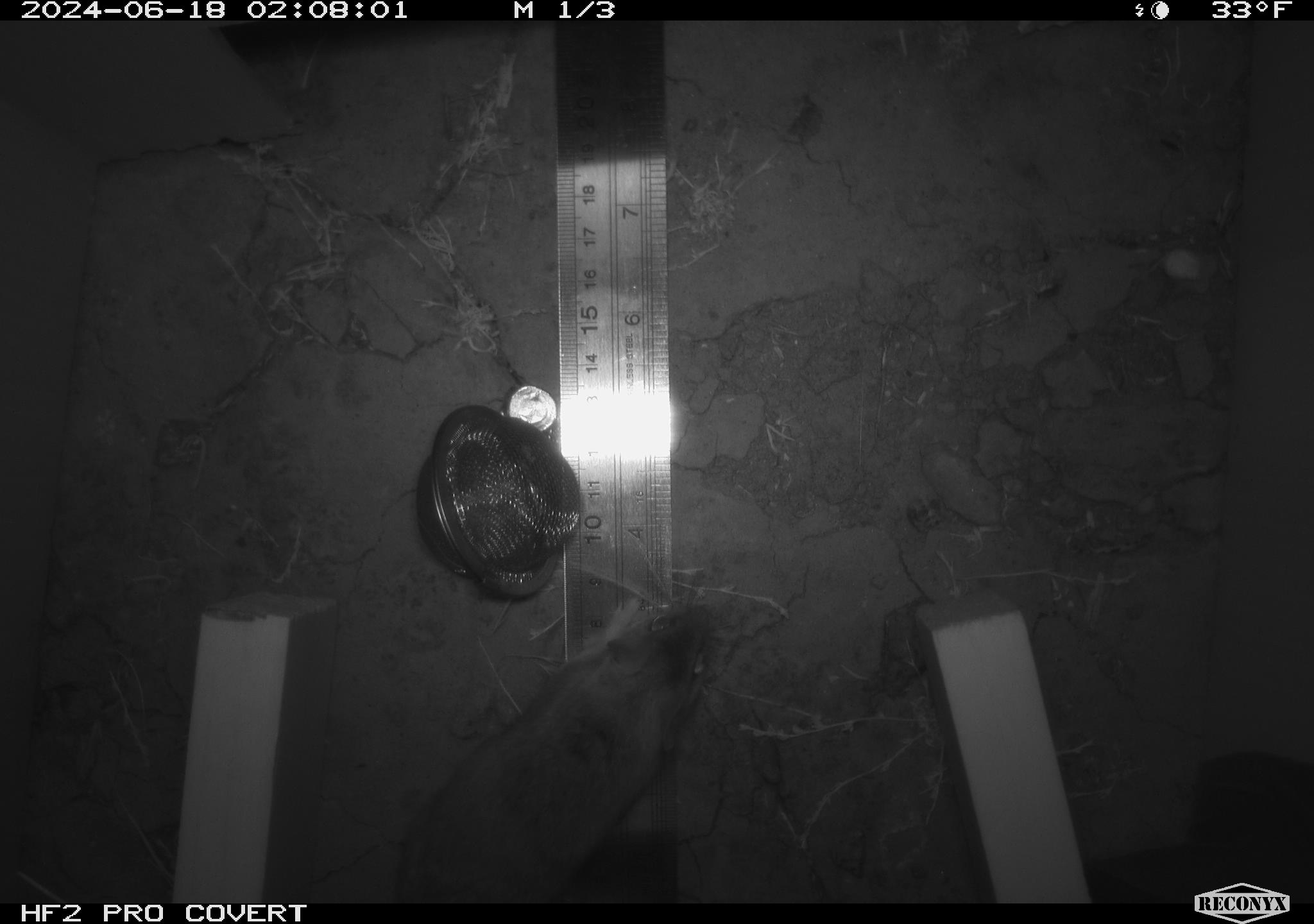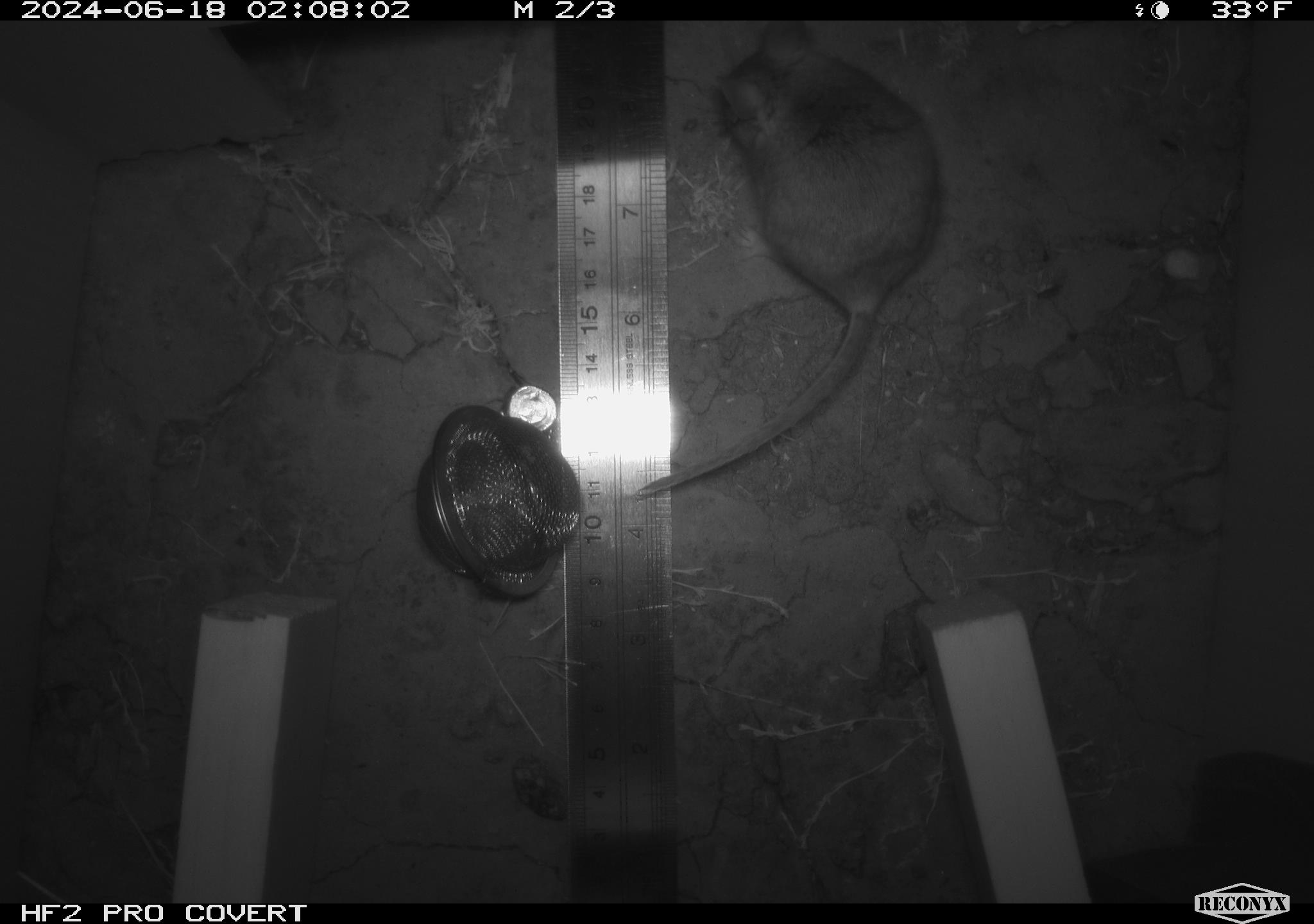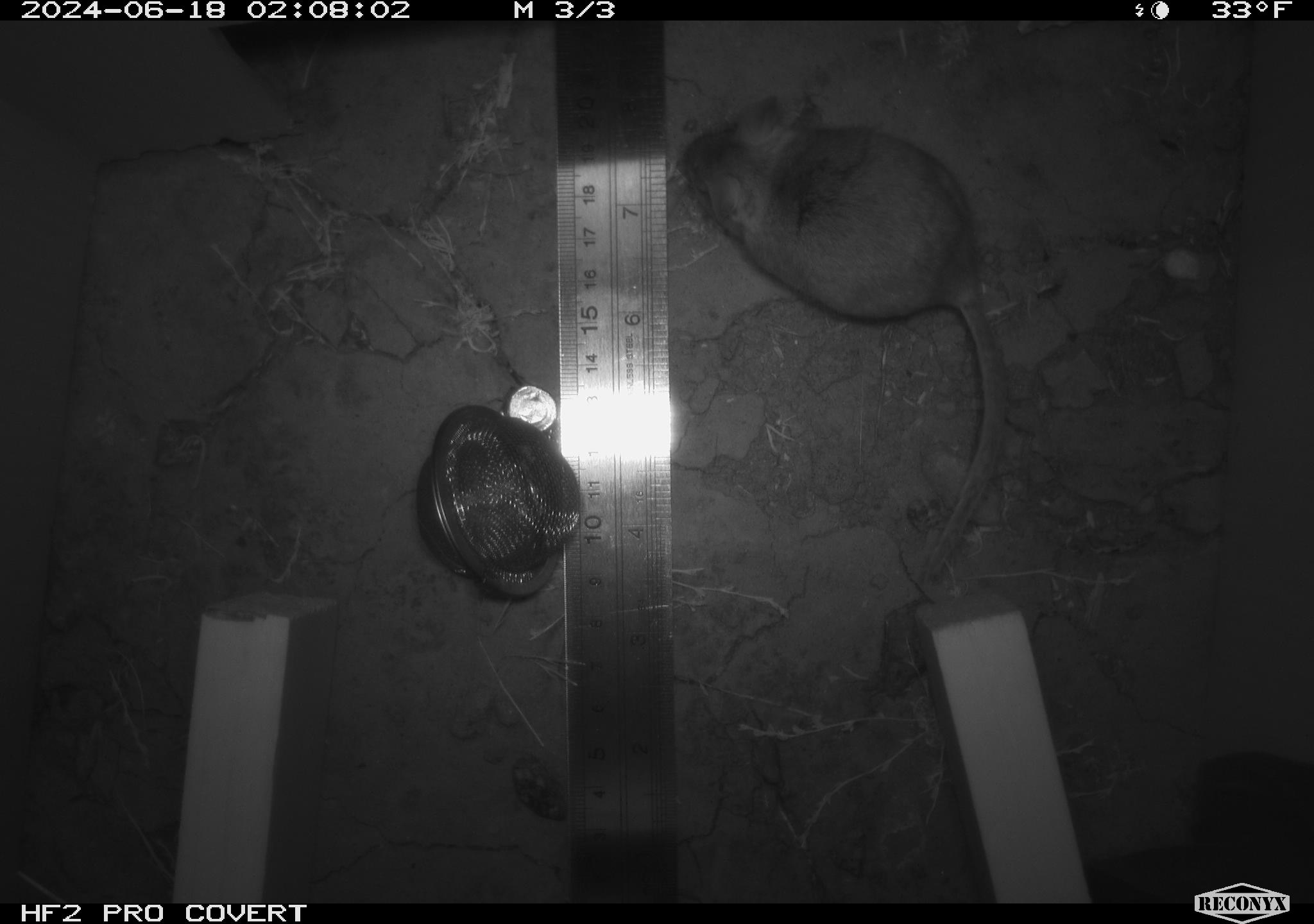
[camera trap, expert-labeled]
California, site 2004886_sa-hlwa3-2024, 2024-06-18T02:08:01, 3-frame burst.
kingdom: Animalia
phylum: Chordata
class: Mammalia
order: Rodentia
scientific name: Rodentia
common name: mouse species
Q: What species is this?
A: Mouse species (Rodentia).